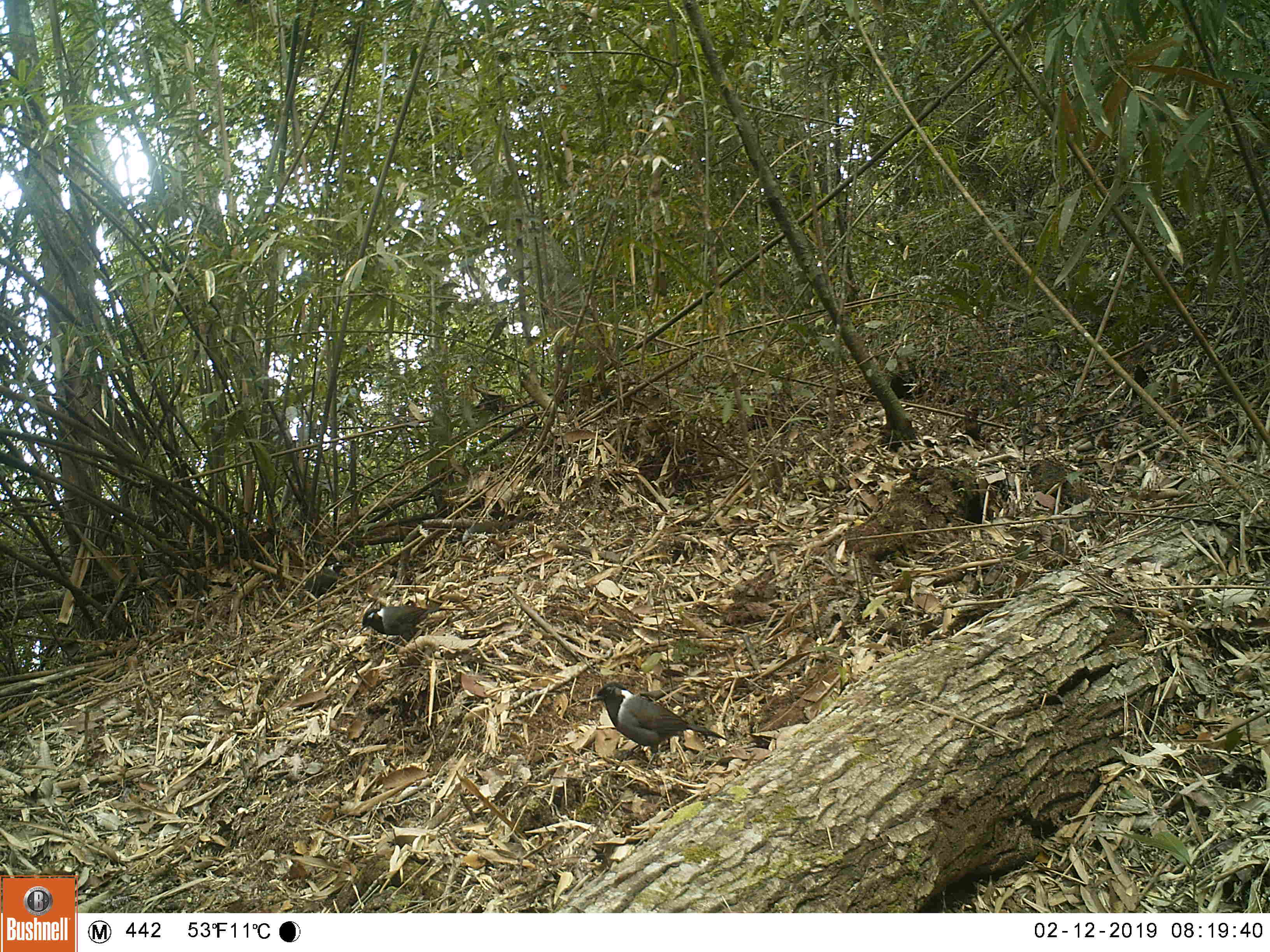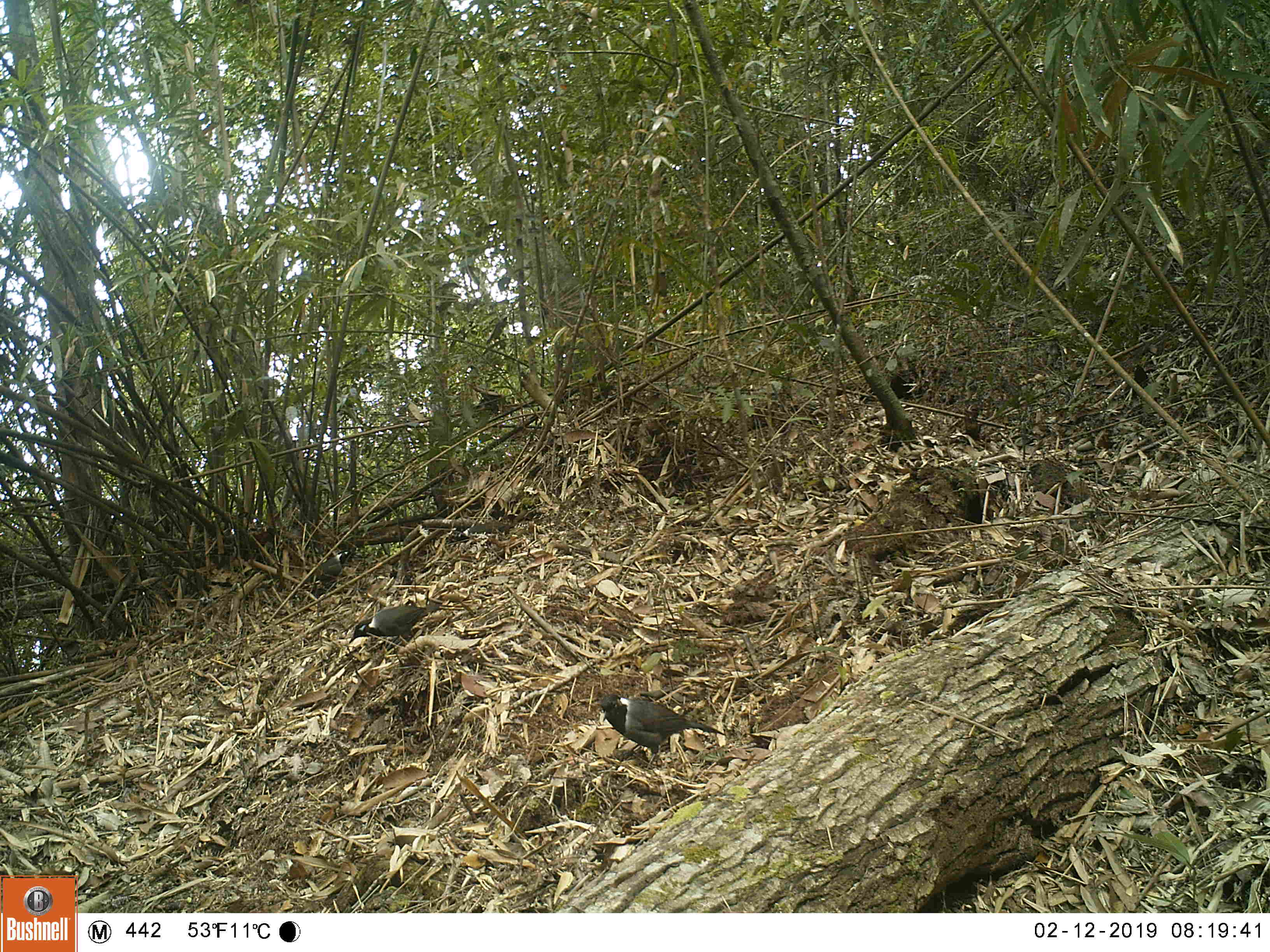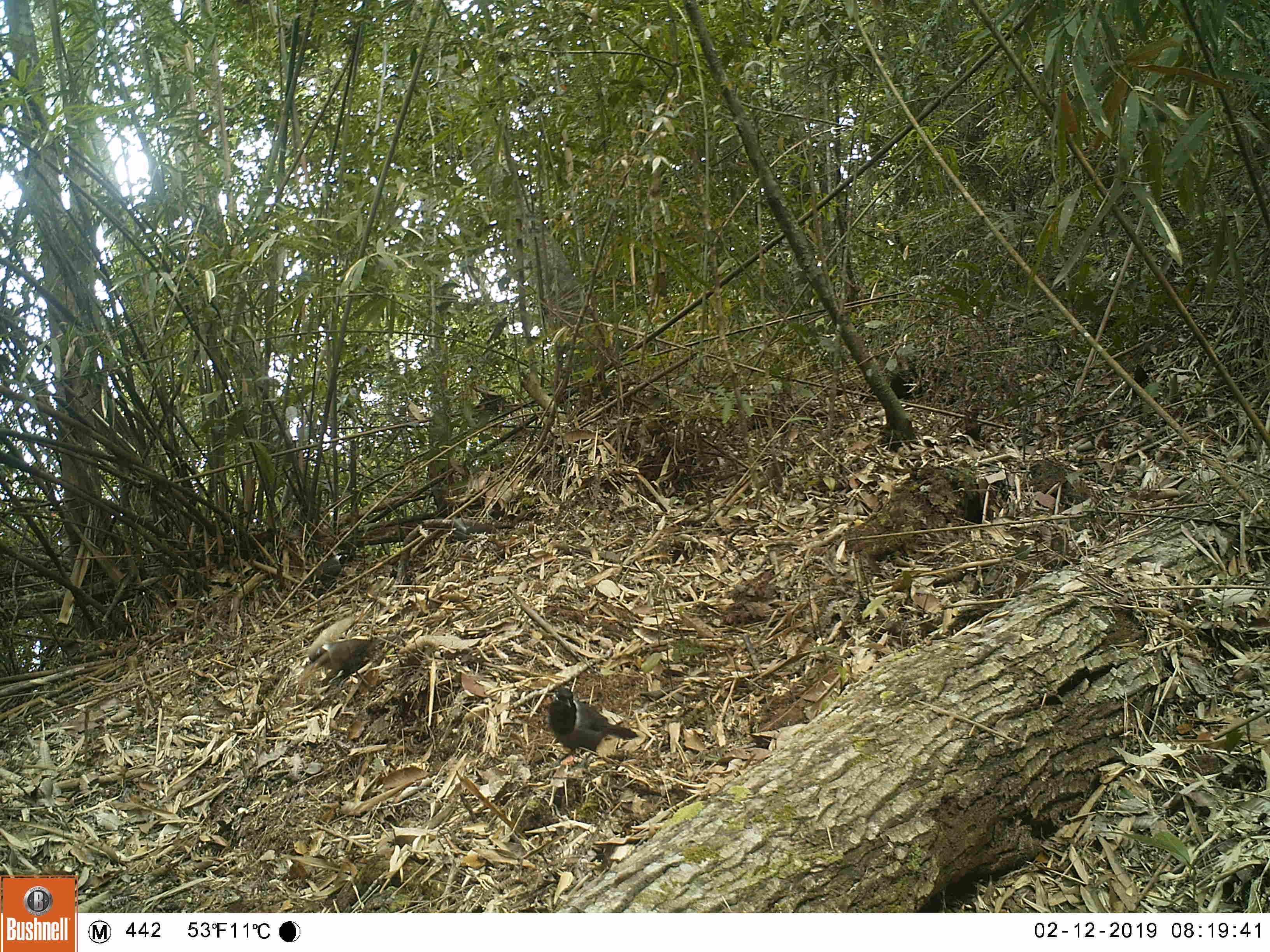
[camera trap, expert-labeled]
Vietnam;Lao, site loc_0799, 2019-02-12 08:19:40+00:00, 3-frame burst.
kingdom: Animalia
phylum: Chordata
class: Aves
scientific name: Aves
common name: bird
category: unidentified bird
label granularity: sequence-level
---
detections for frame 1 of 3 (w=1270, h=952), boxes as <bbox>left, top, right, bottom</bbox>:
unidentified bird: <bbox>588, 681, 727, 770</bbox>; <bbox>360, 605, 439, 641</bbox>; <bbox>297, 561, 350, 598</bbox>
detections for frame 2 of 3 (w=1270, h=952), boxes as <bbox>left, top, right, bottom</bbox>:
unidentified bird: <bbox>598, 693, 727, 769</bbox>; <bbox>348, 602, 441, 645</bbox>; <bbox>304, 550, 348, 598</bbox>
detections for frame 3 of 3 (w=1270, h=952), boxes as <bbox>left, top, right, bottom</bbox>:
unidentified bird: <bbox>546, 686, 638, 768</bbox>; <bbox>307, 638, 382, 688</bbox>; <bbox>304, 547, 353, 597</bbox>